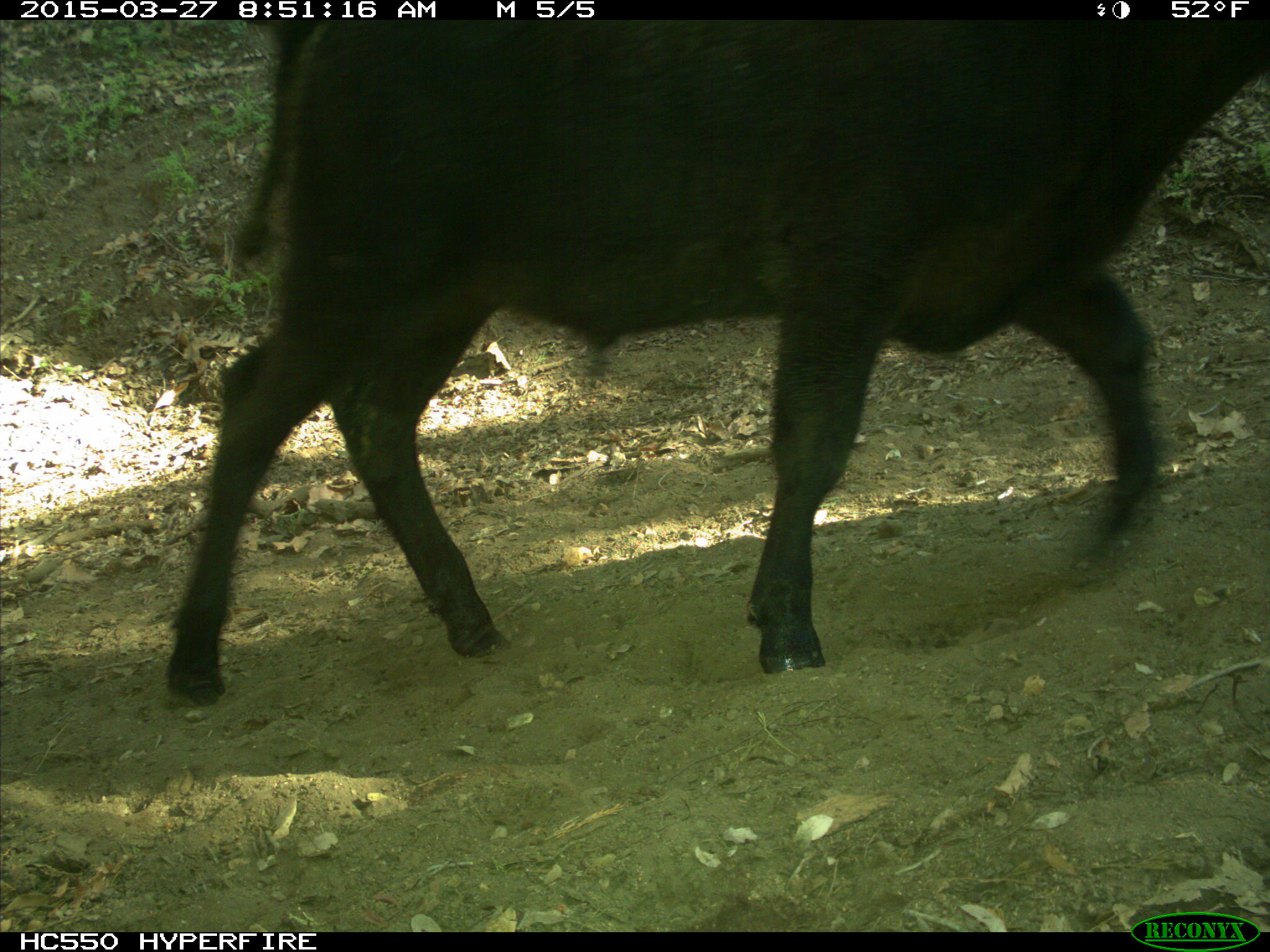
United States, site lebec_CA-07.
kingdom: Animalia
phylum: Chordata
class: Mammalia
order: Artiodactyla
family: Bovidae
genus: Bos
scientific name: Bos taurus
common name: domestic cow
Bos taurus (domestic cow).